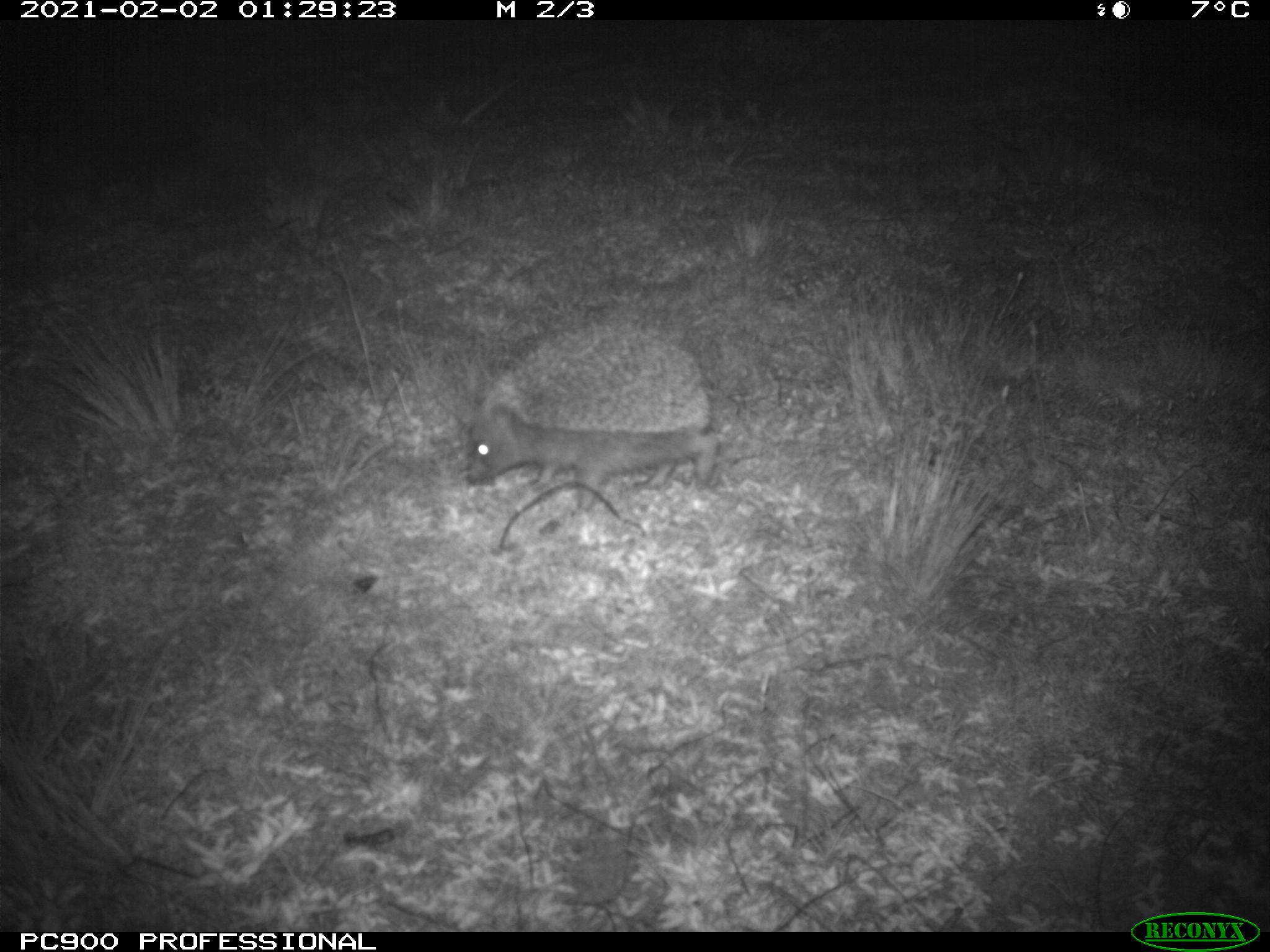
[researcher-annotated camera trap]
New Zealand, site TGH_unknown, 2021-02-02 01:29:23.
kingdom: Animalia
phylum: Chordata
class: Mammalia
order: Eulipotyphla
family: Erinaceidae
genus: Erinaceus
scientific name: Erinaceus europaeus europaeus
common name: european hedgehog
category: hedgehog